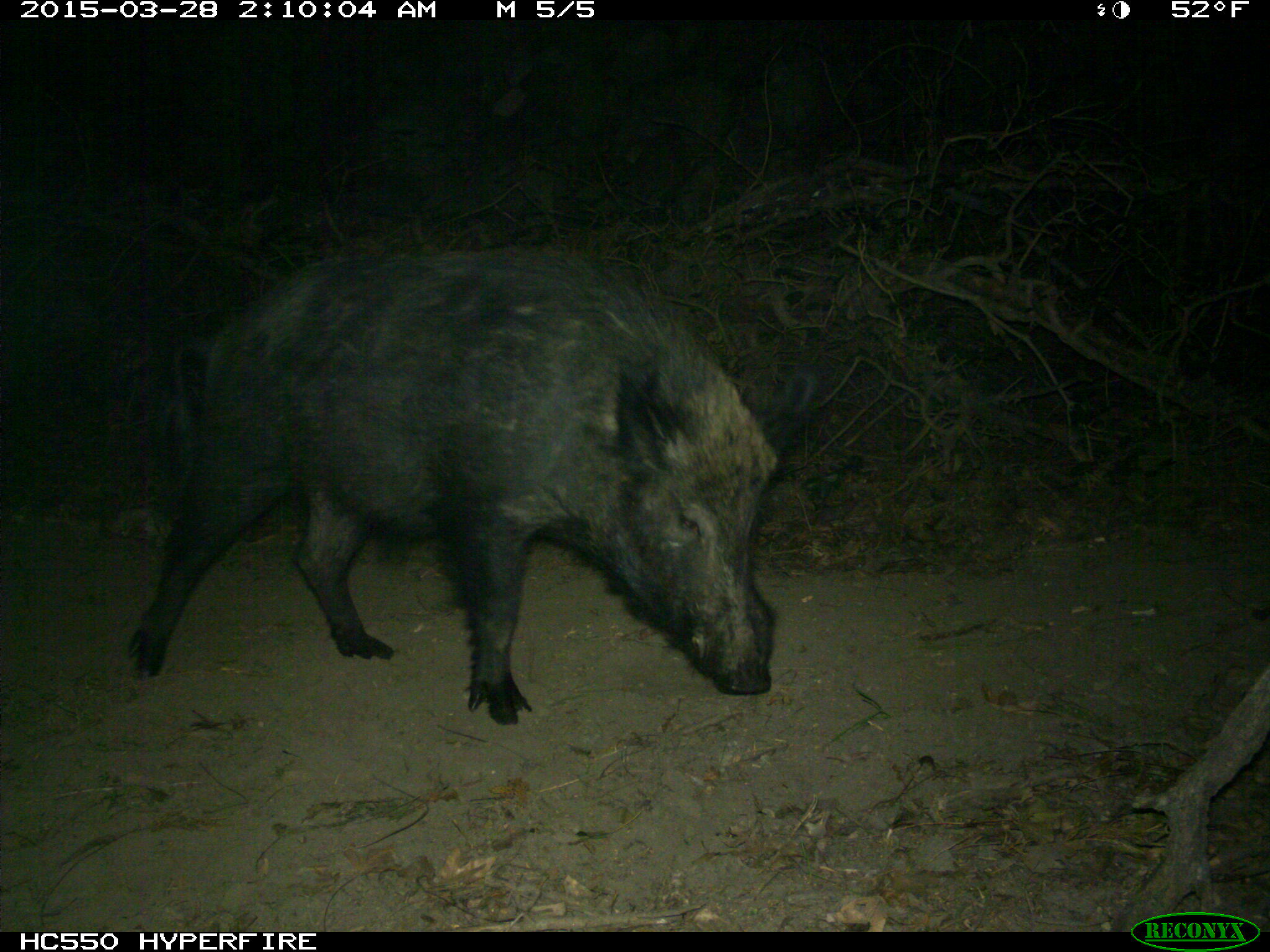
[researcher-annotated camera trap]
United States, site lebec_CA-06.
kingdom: Animalia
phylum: Chordata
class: Mammalia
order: Artiodactyla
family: Suidae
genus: Sus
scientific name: Sus scrofa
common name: wild boar